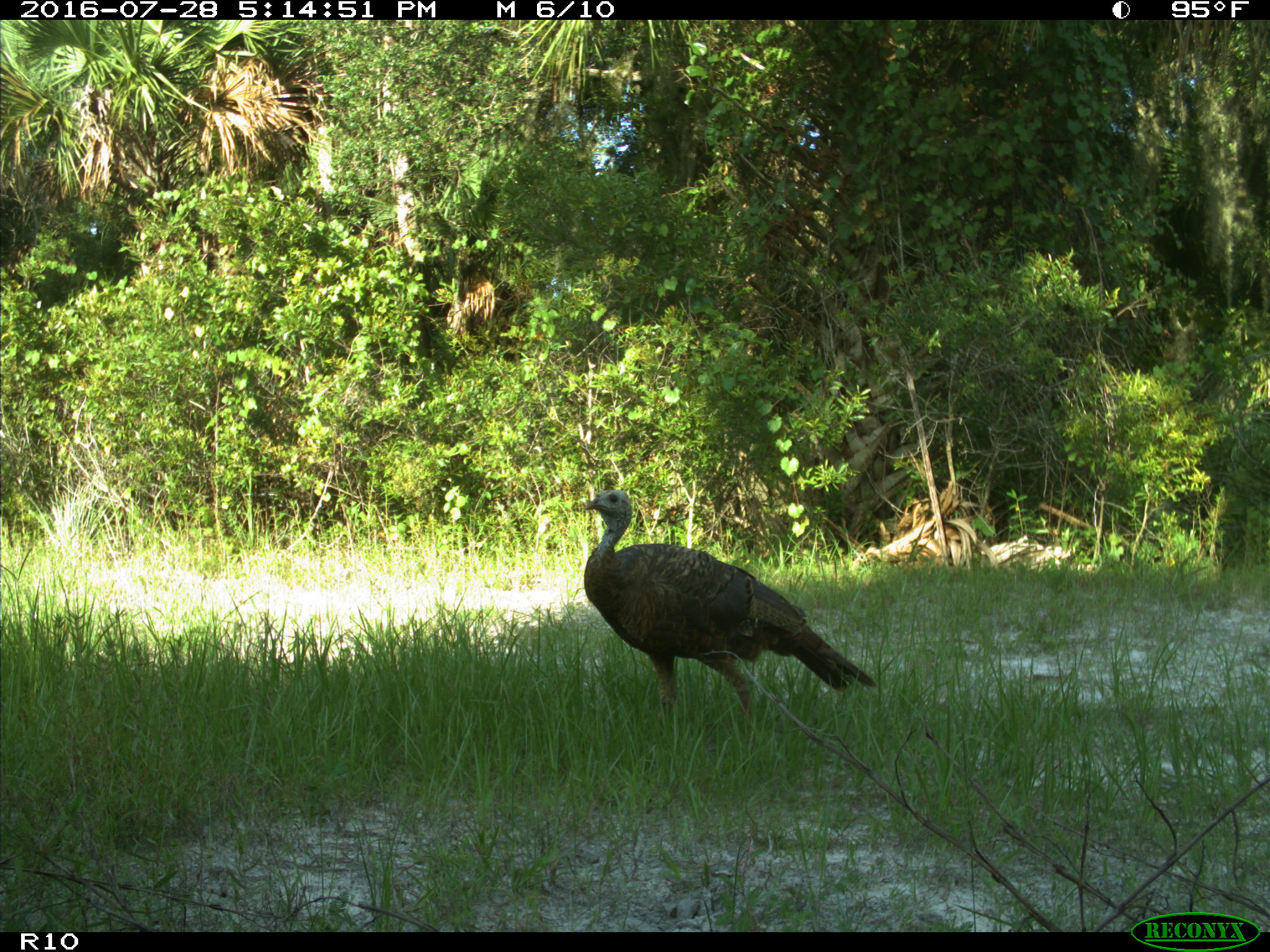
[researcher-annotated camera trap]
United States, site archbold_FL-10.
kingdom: Animalia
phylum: Chordata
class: Aves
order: Galliformes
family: Phasianidae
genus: Meleagris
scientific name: Meleagris gallopavo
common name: wild turkey